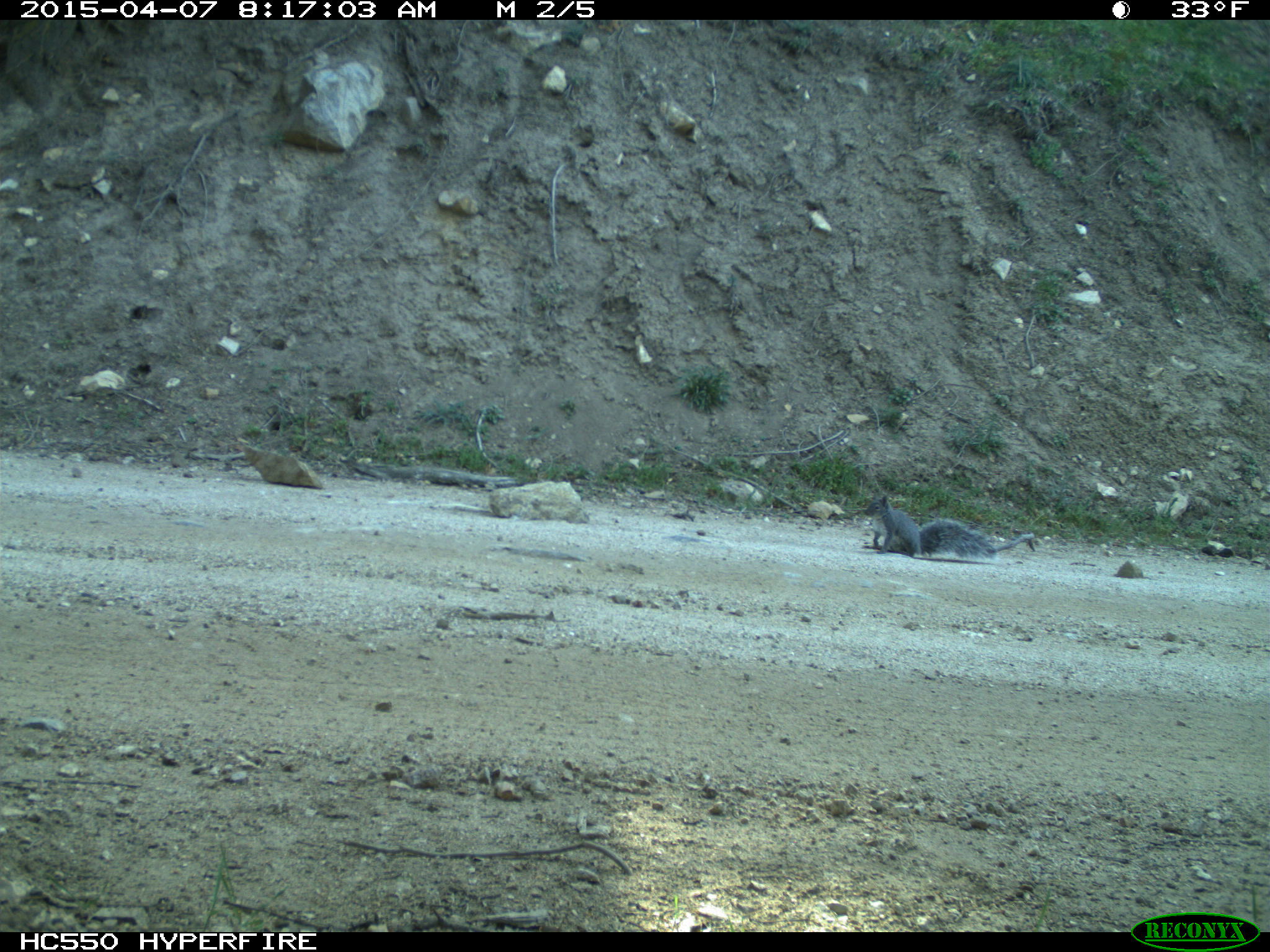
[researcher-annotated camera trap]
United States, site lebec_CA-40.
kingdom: Animalia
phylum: Chordata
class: Mammalia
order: Rodentia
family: Sciuridae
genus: Sciurus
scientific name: Sciurus carolinensis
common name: eastern gray squirrel